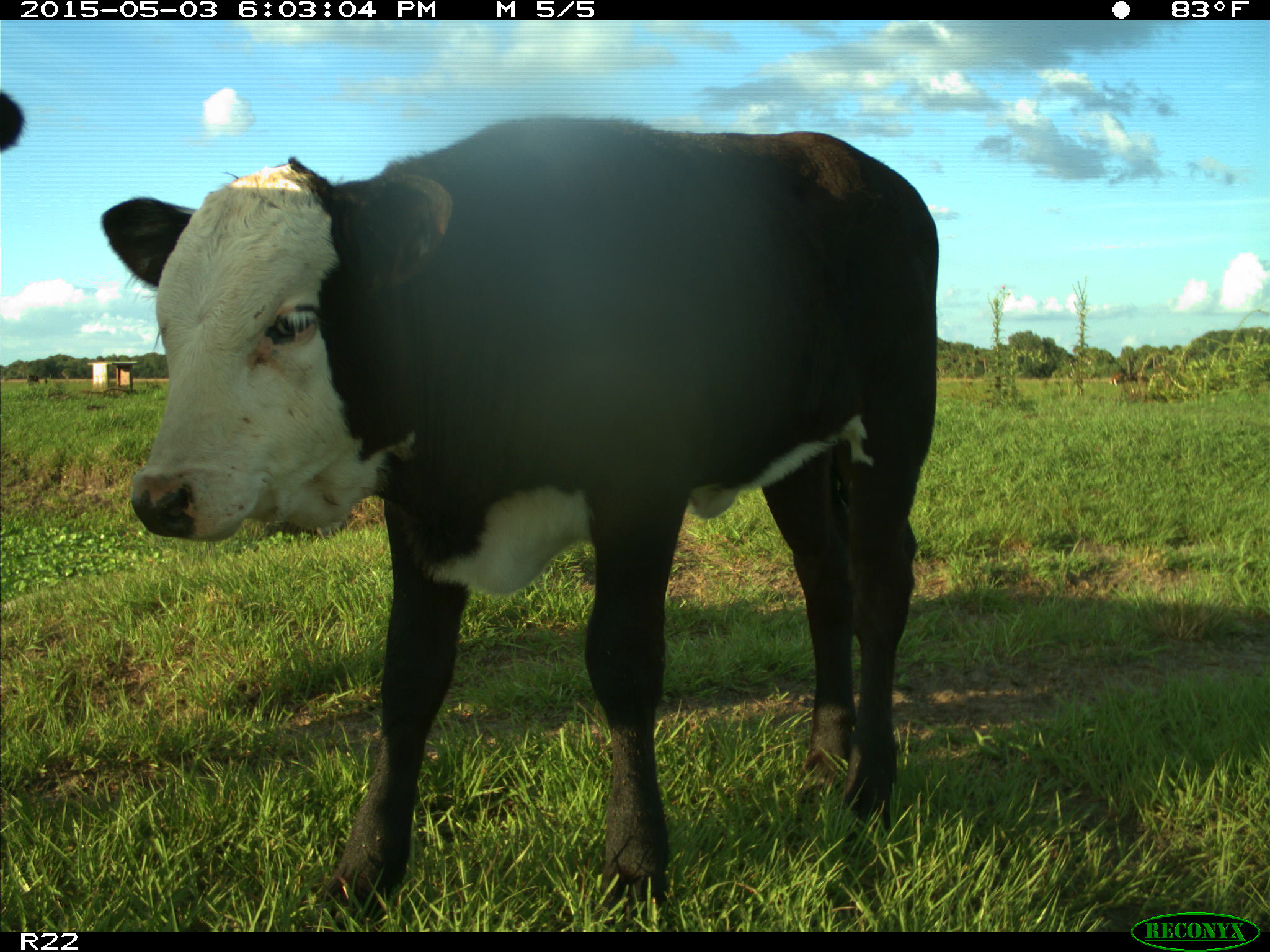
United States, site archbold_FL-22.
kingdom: Animalia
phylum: Chordata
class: Mammalia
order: Artiodactyla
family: Bovidae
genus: Bos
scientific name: Bos taurus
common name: domestic cow